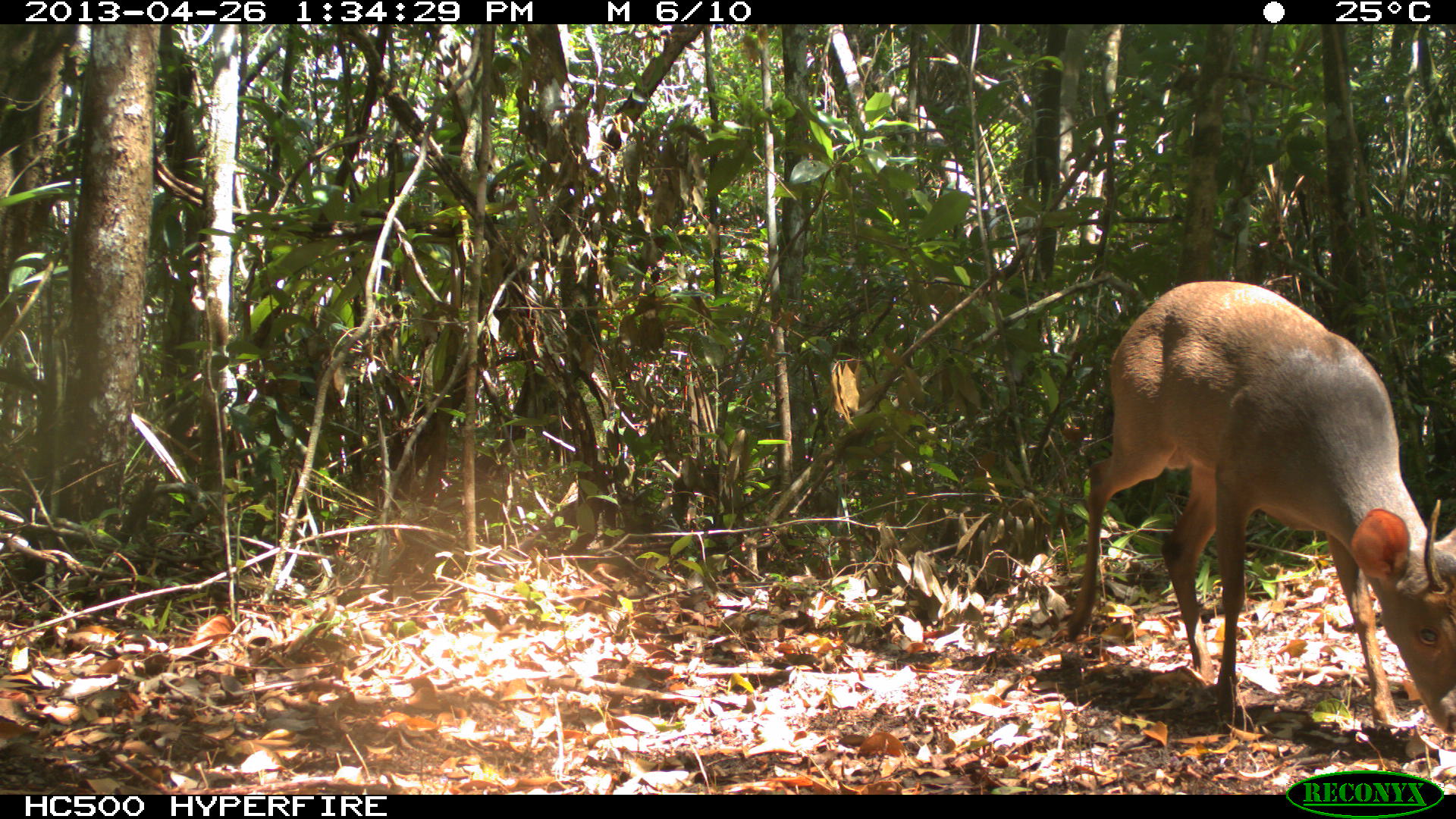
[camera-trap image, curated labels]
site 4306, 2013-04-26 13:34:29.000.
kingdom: Animalia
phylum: Chordata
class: Mammalia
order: Artiodactyla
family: Cervidae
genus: Odocoileus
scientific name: Odocoileus pandora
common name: yucatán brown brocket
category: mazama pandora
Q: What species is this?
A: Mazama pandora (yucatán brown brocket) (Odocoileus pandora).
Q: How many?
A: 1.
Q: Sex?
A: Male.